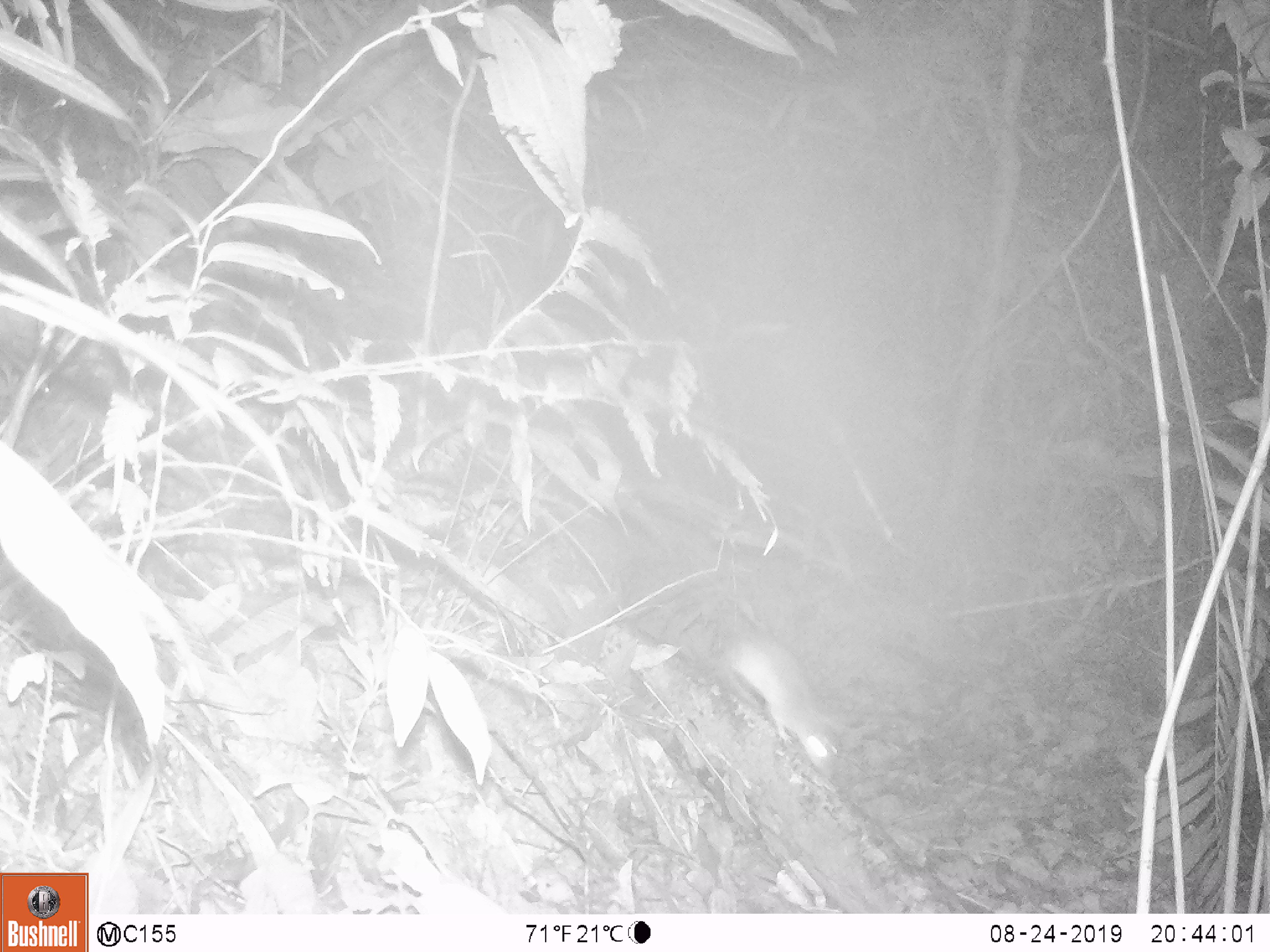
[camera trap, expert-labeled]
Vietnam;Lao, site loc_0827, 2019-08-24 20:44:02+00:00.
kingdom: Animalia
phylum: Chordata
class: Mammalia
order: Rodentia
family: Muridae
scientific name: Muridae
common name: old-world mice and rats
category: unidentified murid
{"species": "unidentified murid (old-world mice and rats) (Muridae)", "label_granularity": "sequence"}